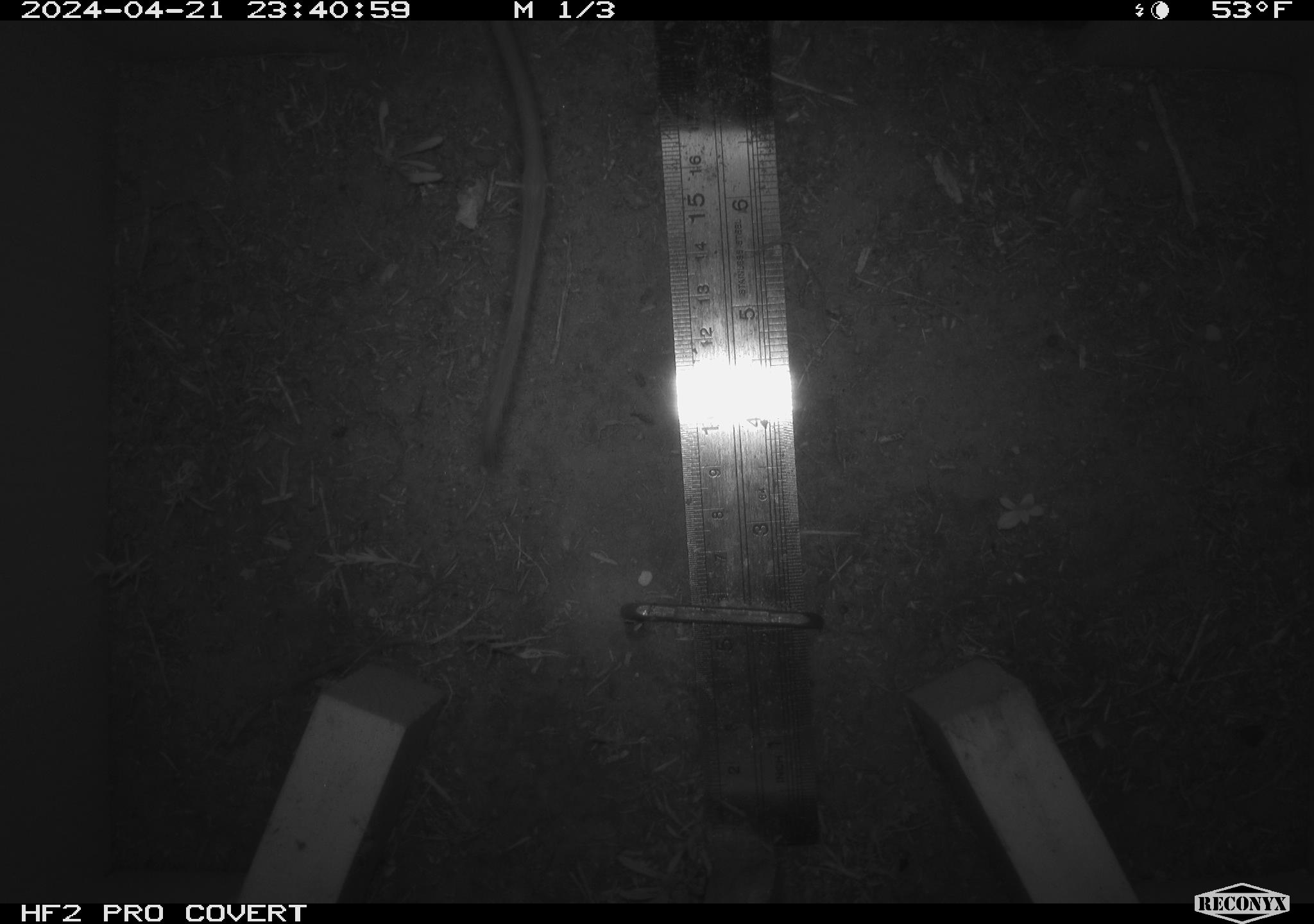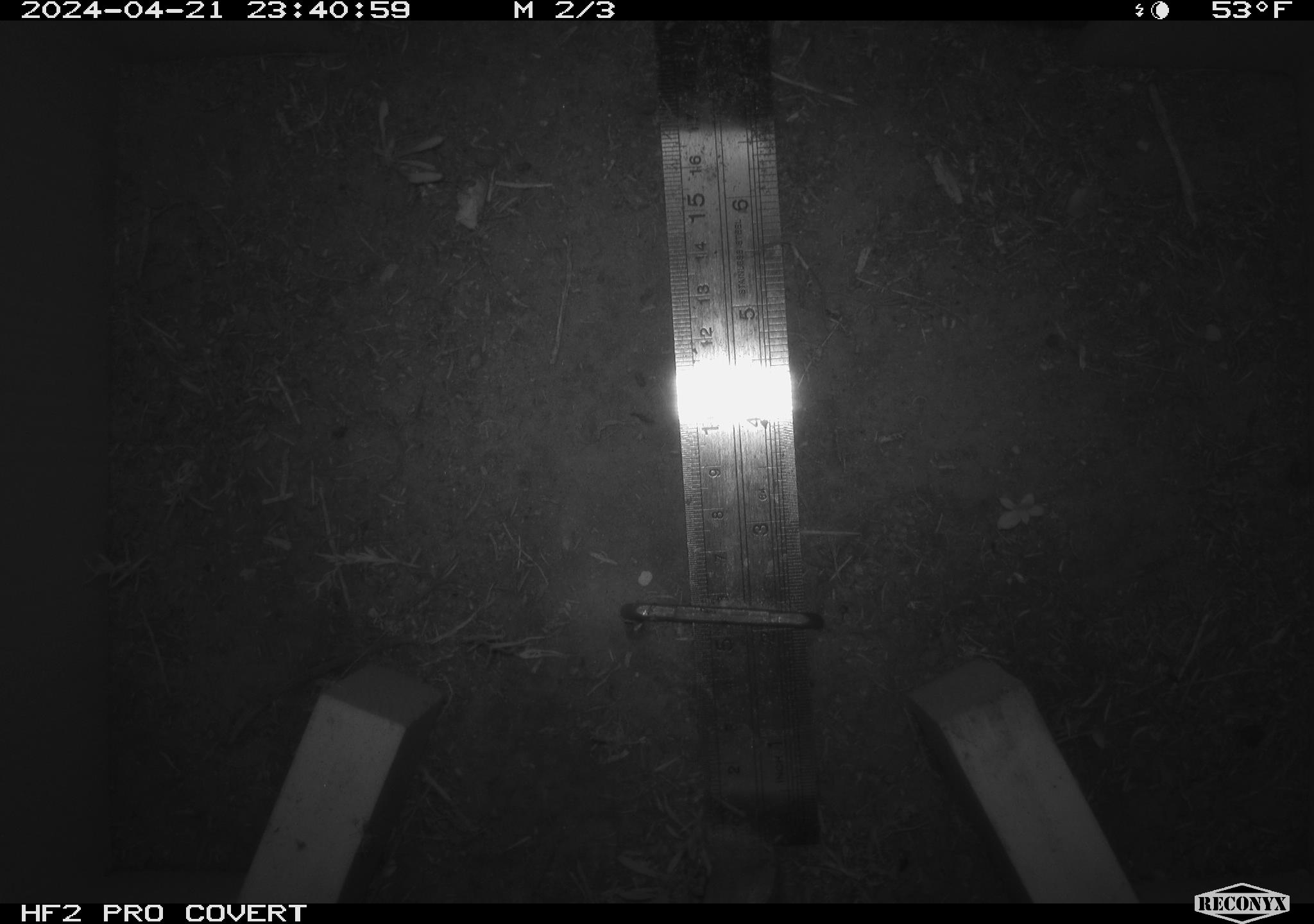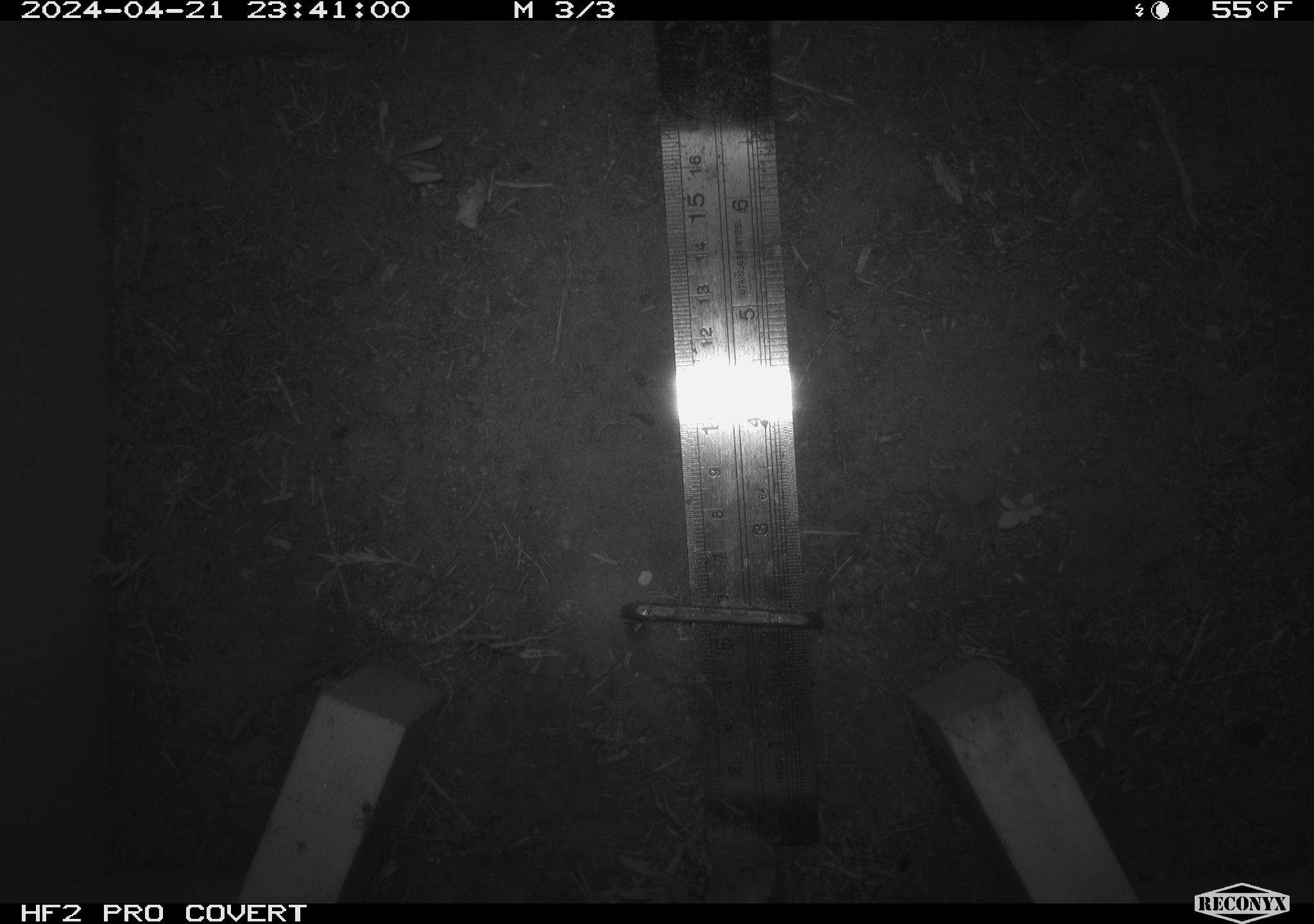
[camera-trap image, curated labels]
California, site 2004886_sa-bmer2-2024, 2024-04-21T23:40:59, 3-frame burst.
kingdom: Animalia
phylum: Chordata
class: Mammalia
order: Rodentia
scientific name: Rodentia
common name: mouse species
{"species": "mouse species (Rodentia)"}